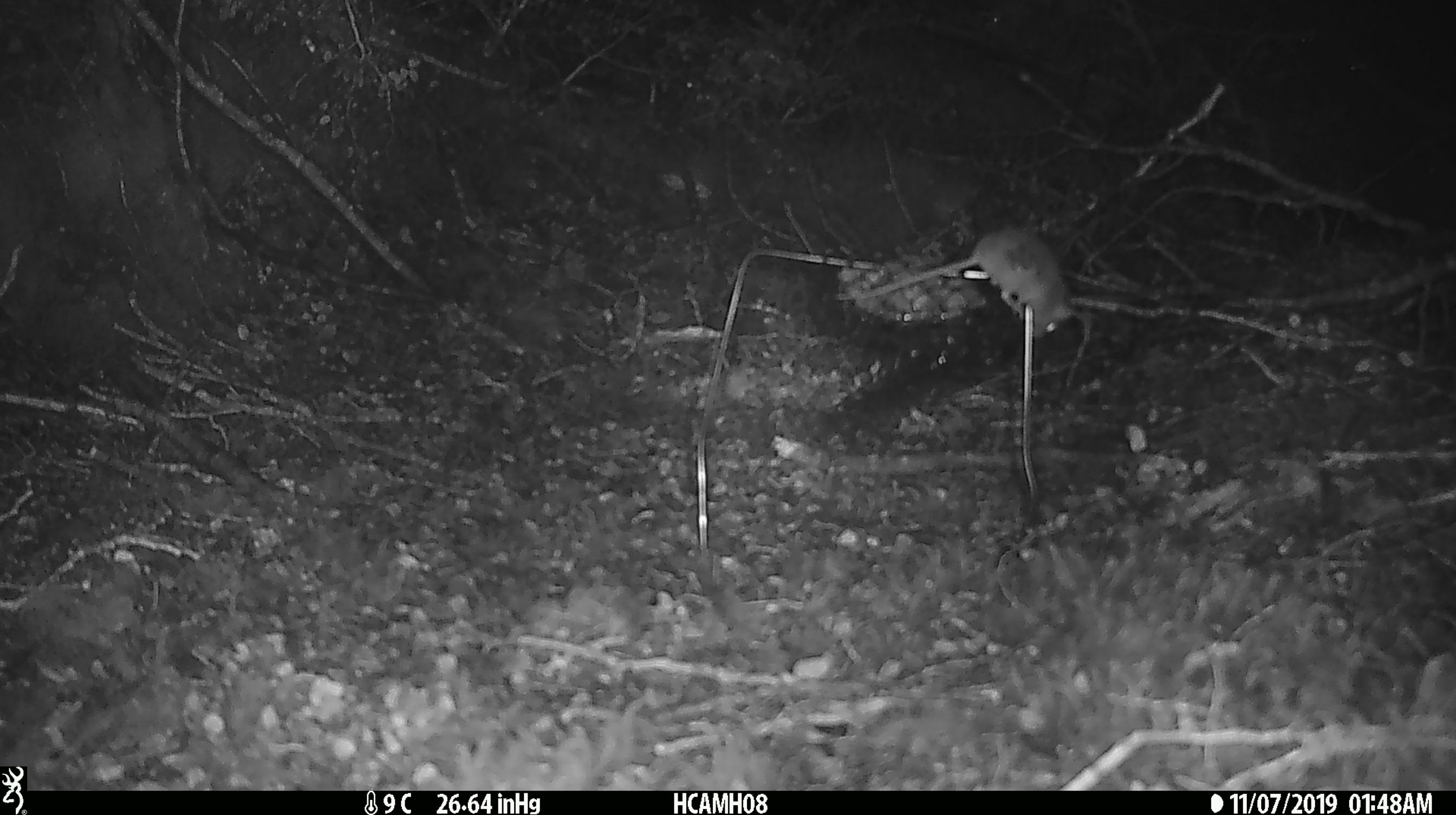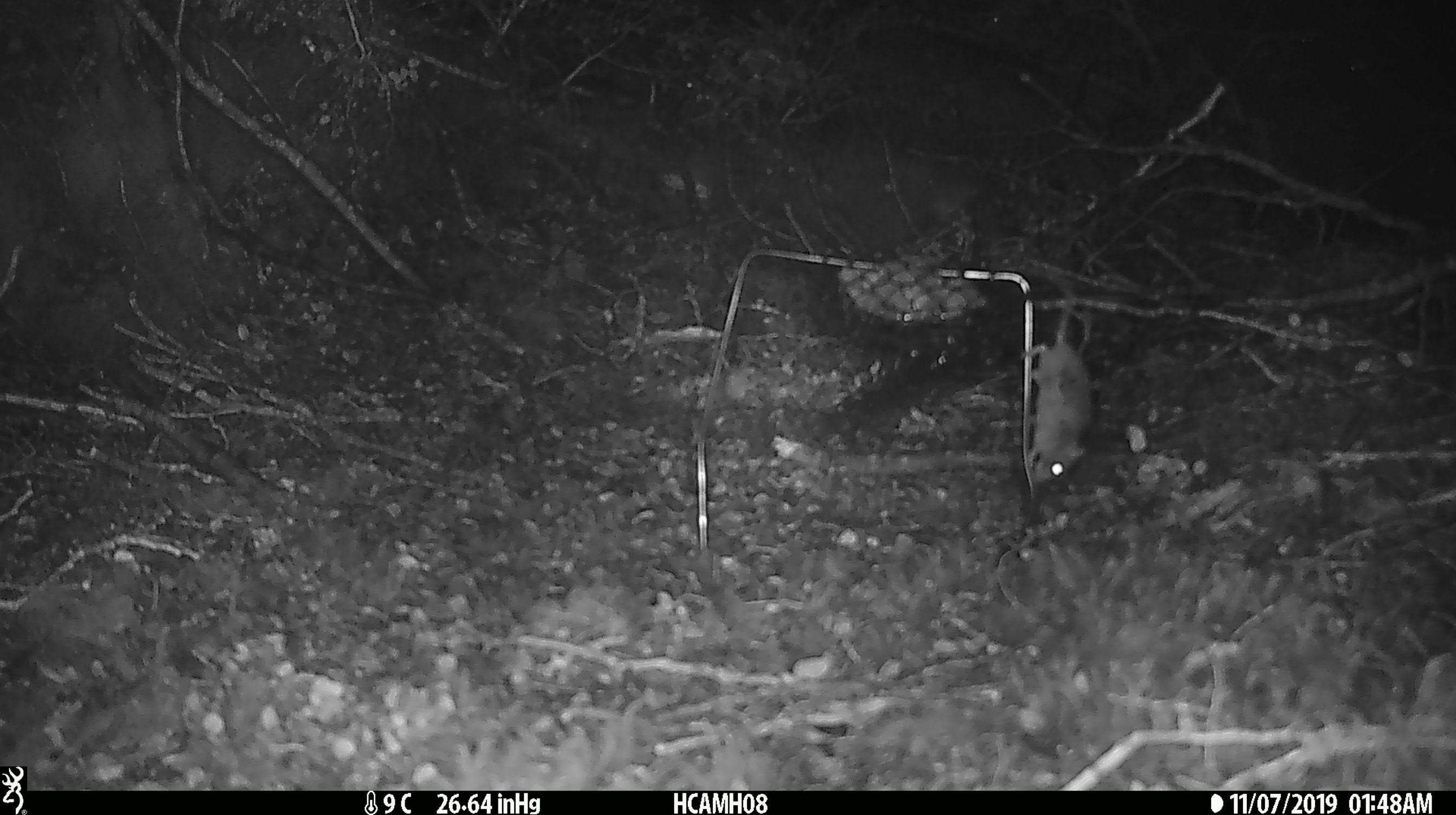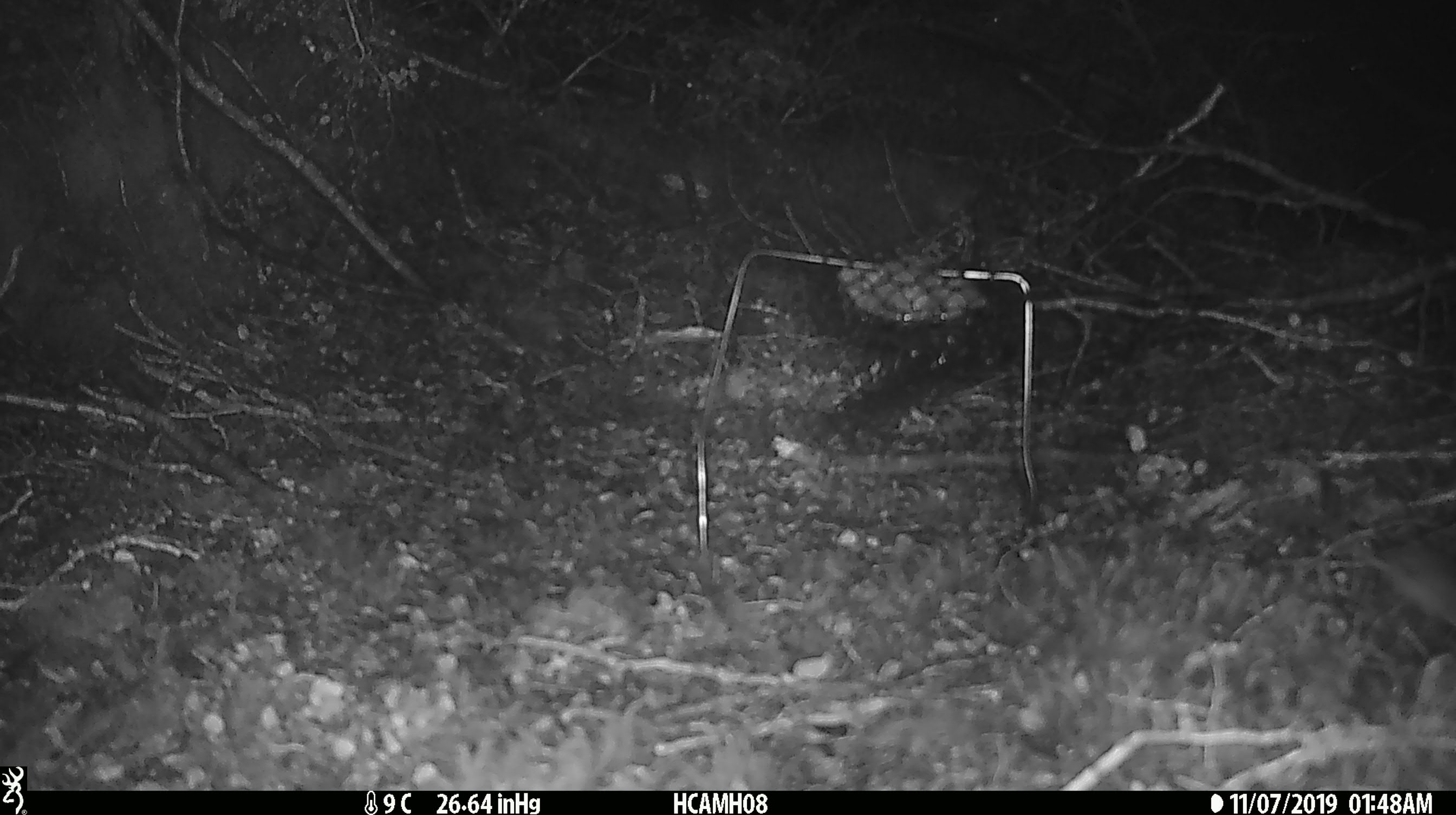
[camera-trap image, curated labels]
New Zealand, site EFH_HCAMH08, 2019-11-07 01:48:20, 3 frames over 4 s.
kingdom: Animalia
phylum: Chordata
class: Mammalia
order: Rodentia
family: Muridae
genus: Mus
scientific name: Mus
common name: mouse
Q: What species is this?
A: Mouse (Mus).